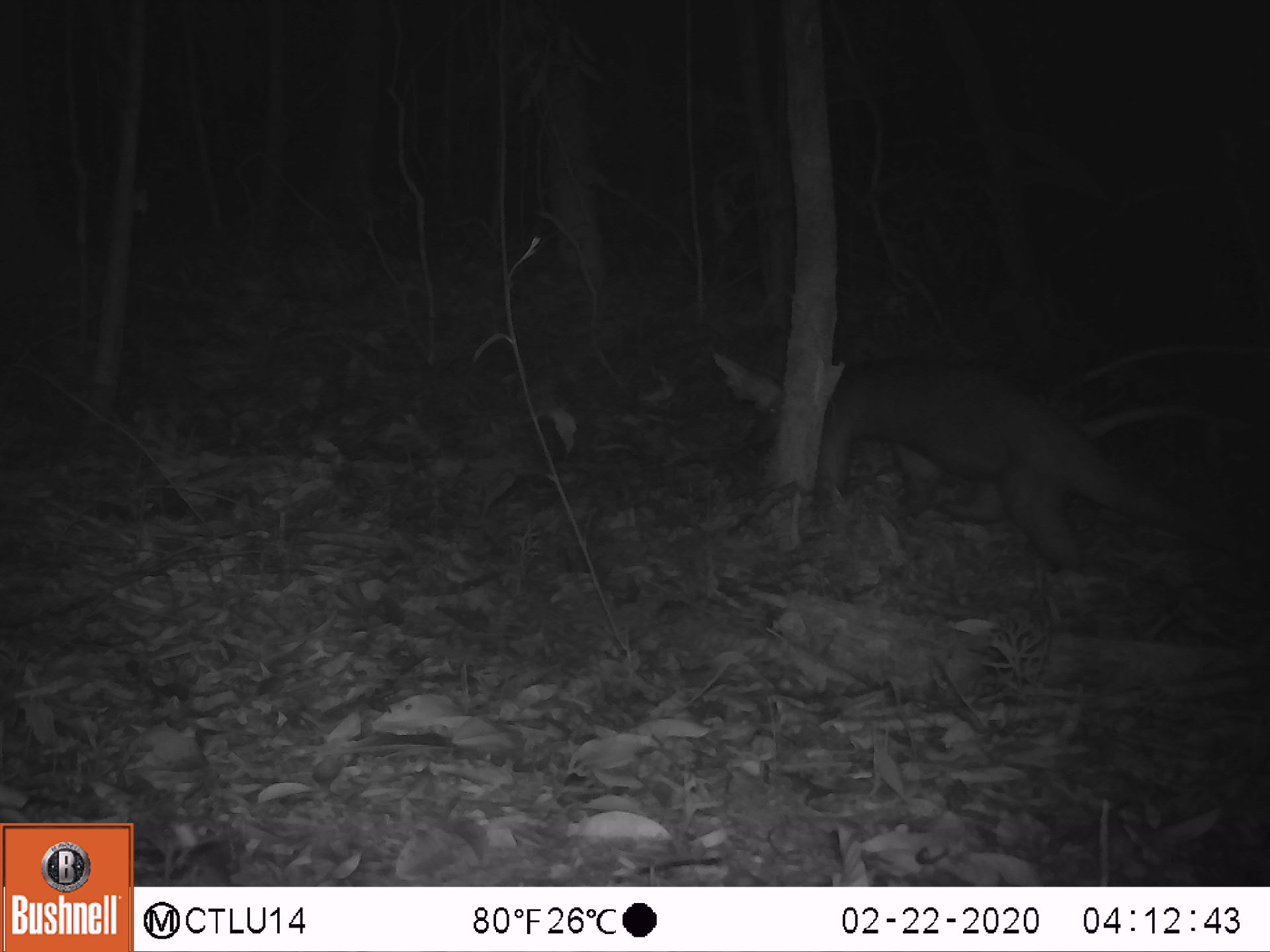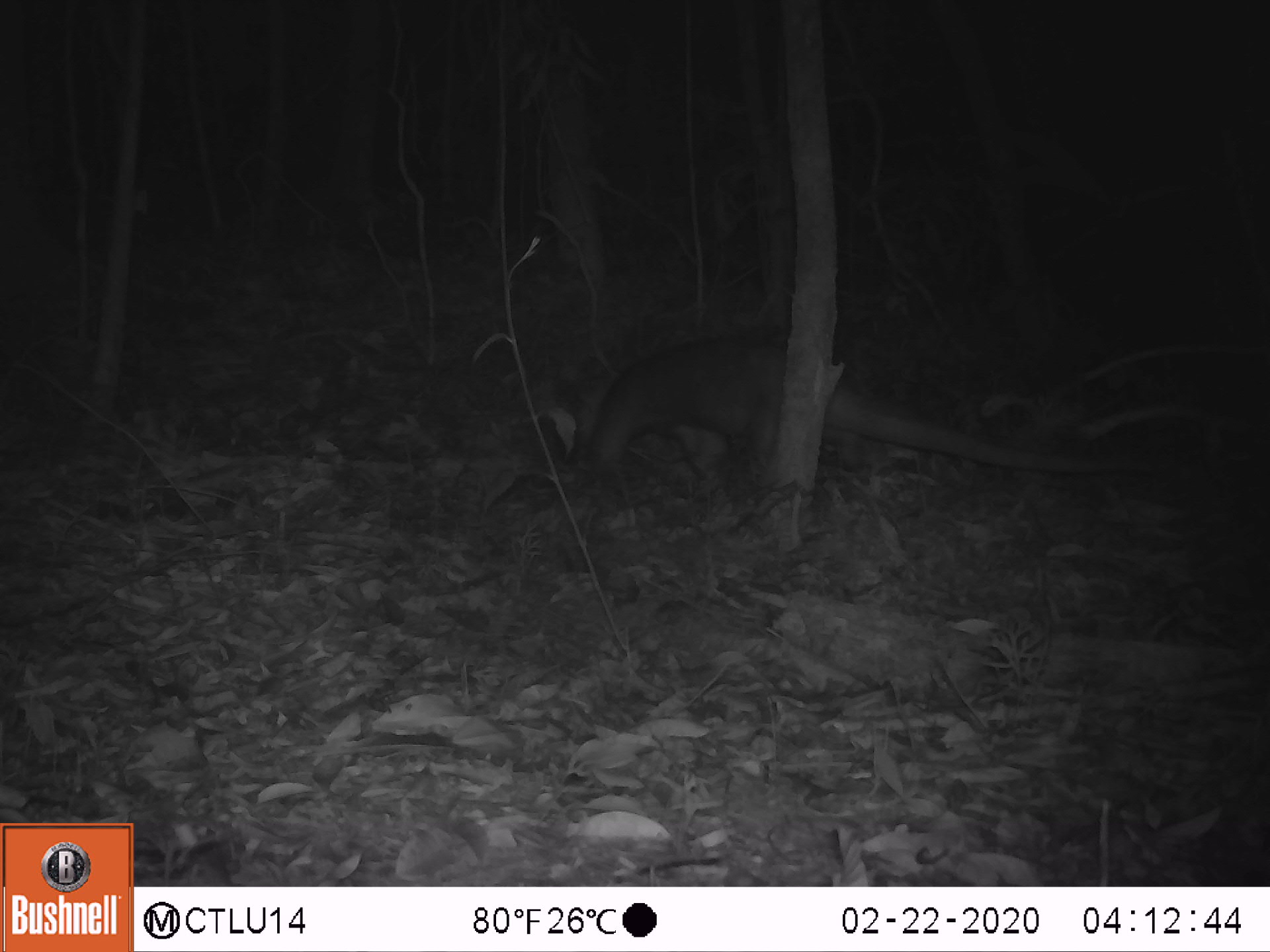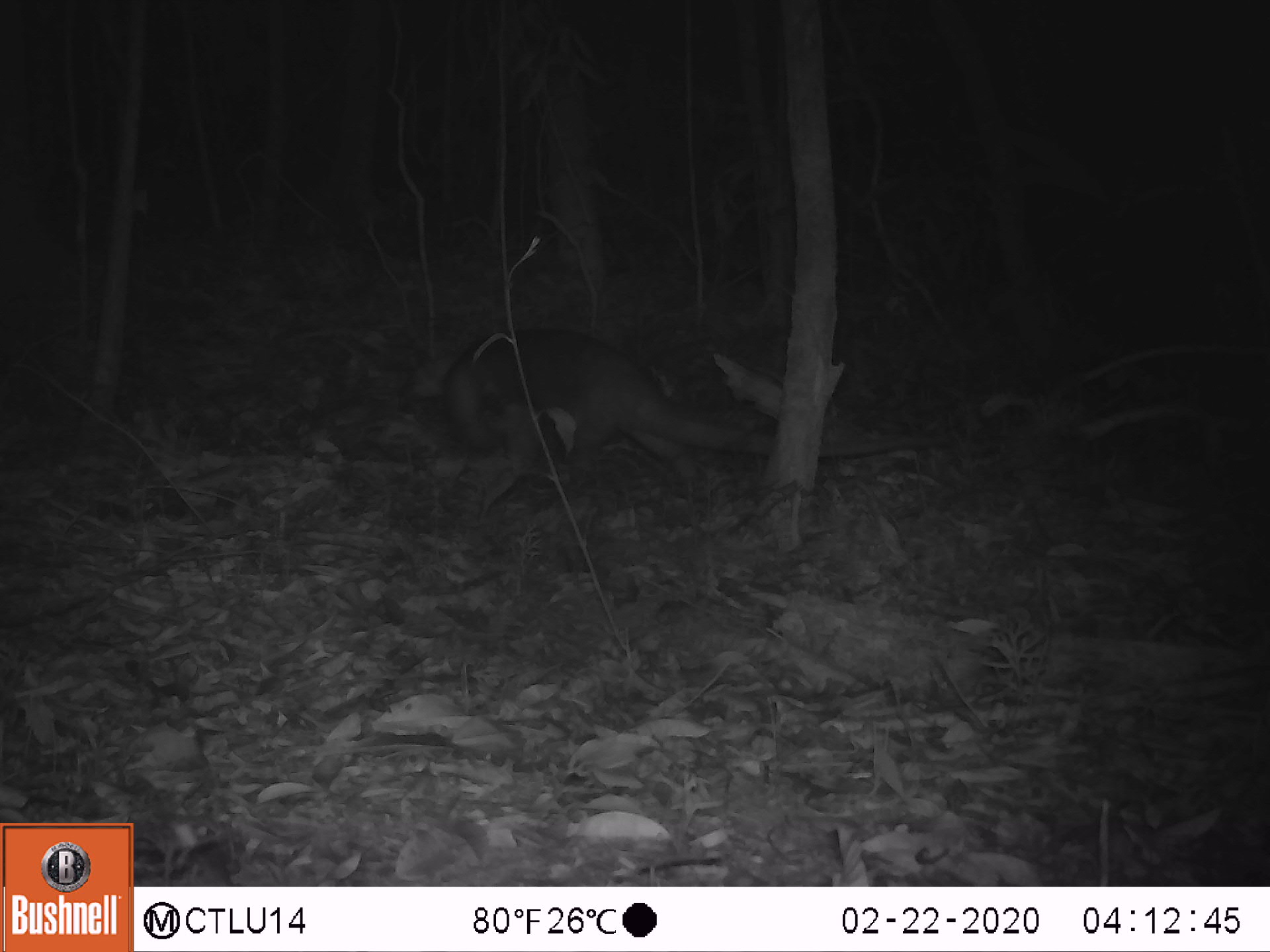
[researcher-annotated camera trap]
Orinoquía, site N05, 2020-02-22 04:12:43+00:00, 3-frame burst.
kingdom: Animalia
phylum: Chordata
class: Mammalia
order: Pilosa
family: Myrmecophagidae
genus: Tamandua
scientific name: Tamandua tetradactyla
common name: southern tamandua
Southern tamandua (Tamandua tetradactyla).